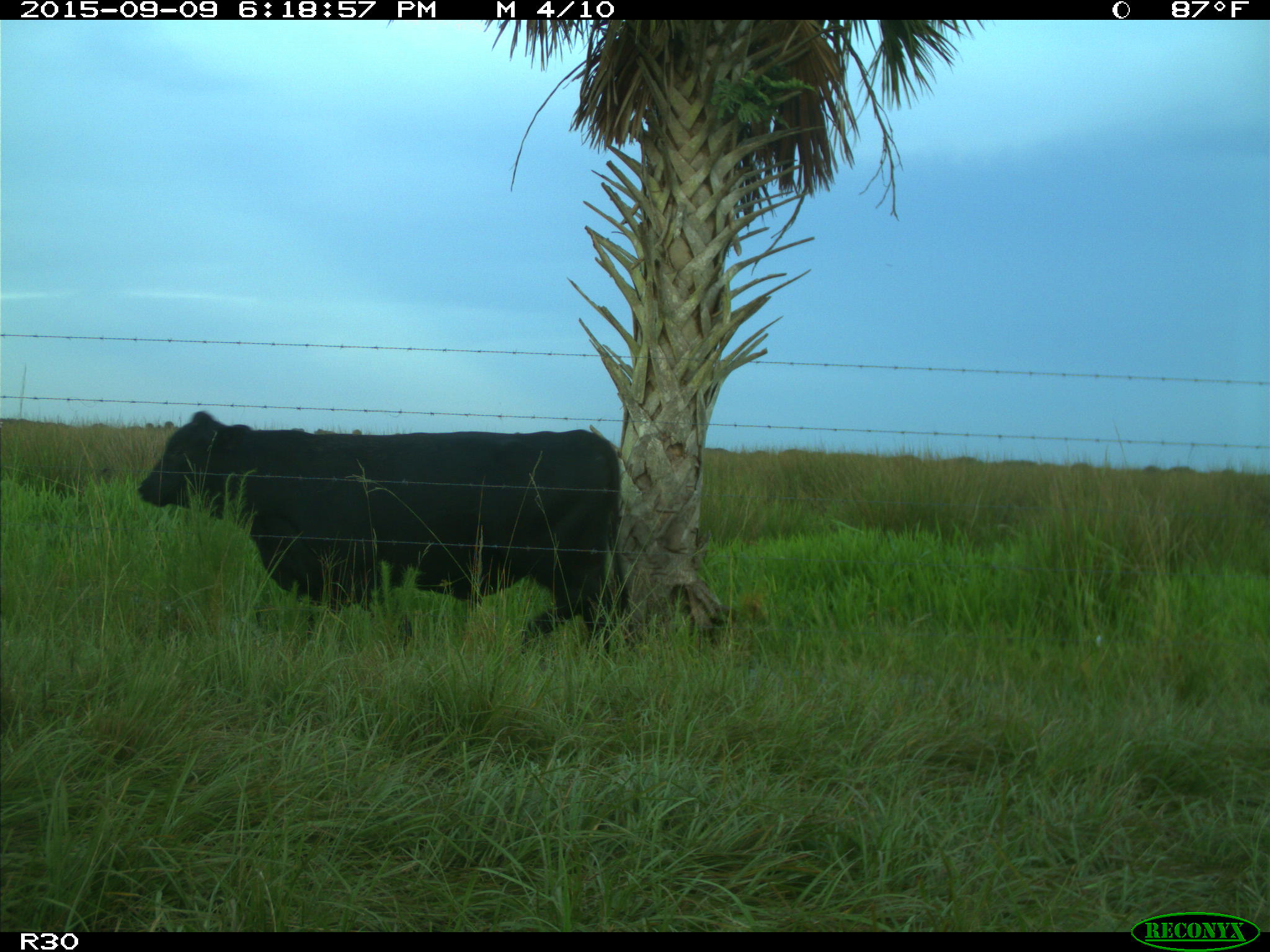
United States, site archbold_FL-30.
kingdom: Animalia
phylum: Chordata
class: Mammalia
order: Artiodactyla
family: Bovidae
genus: Bos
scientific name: Bos taurus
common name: domestic cow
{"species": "Bos taurus (domestic cow)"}